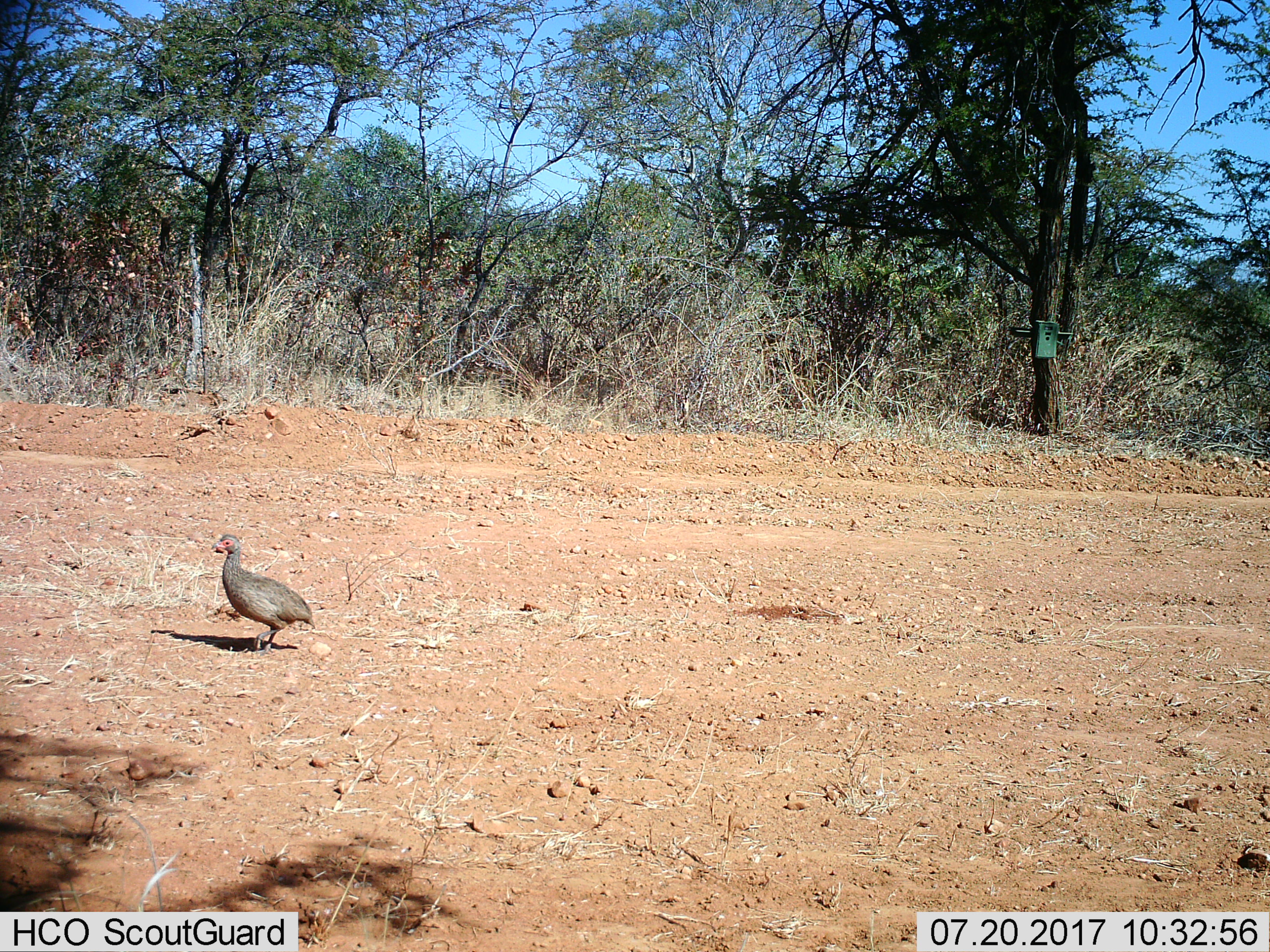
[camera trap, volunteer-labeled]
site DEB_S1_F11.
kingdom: Animalia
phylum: Chordata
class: Aves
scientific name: Aves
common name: bird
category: birdother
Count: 1.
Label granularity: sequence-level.